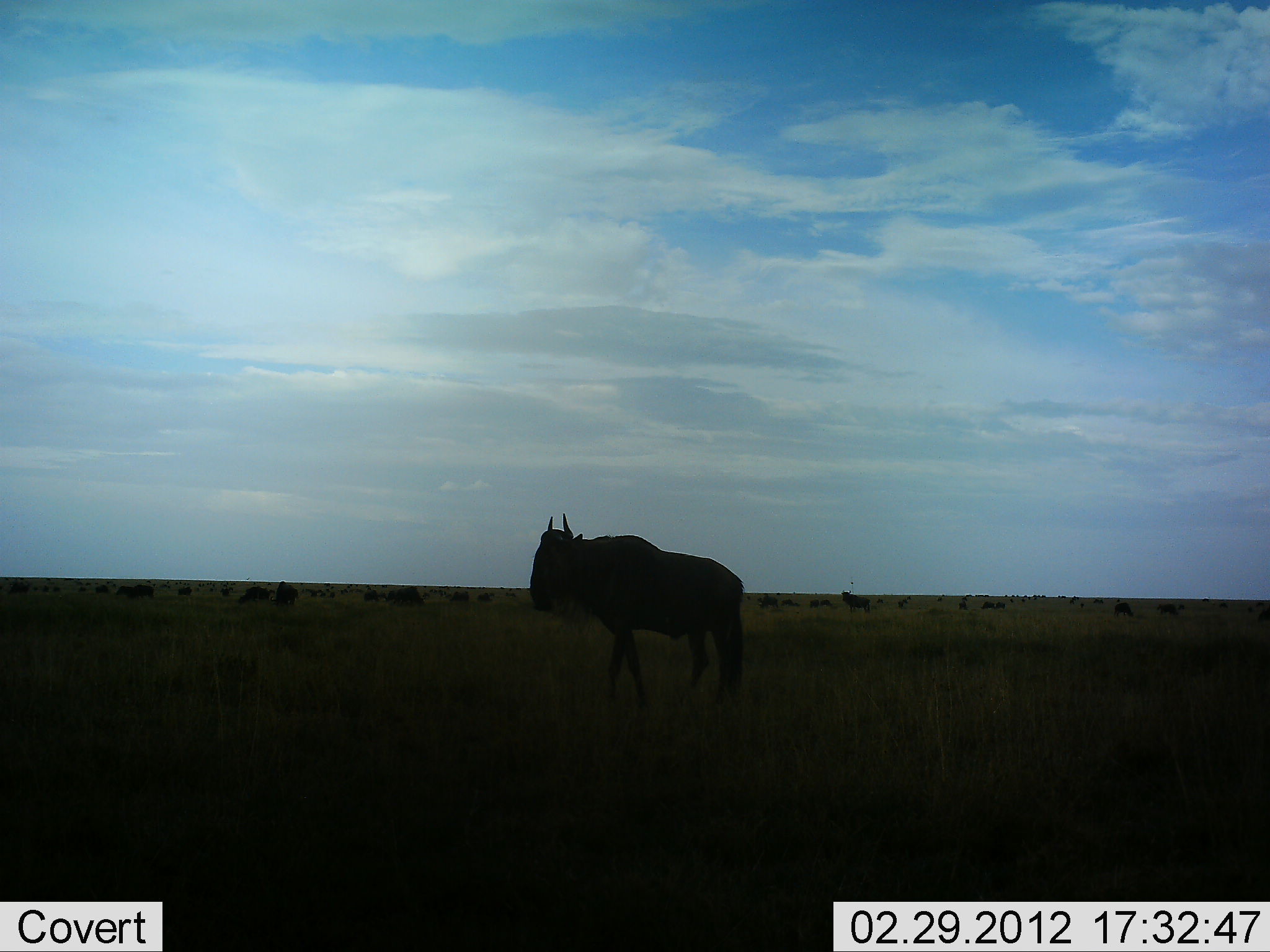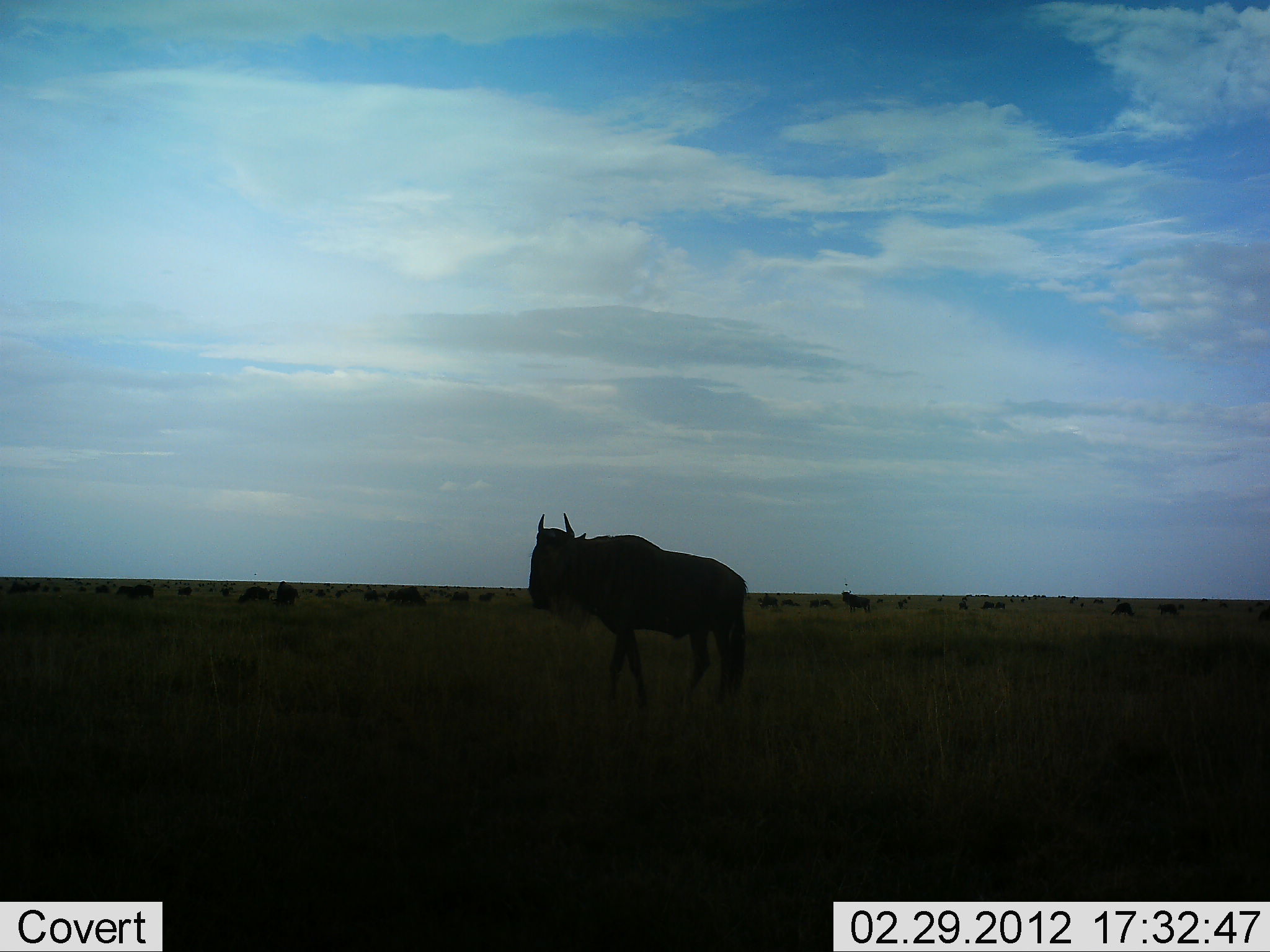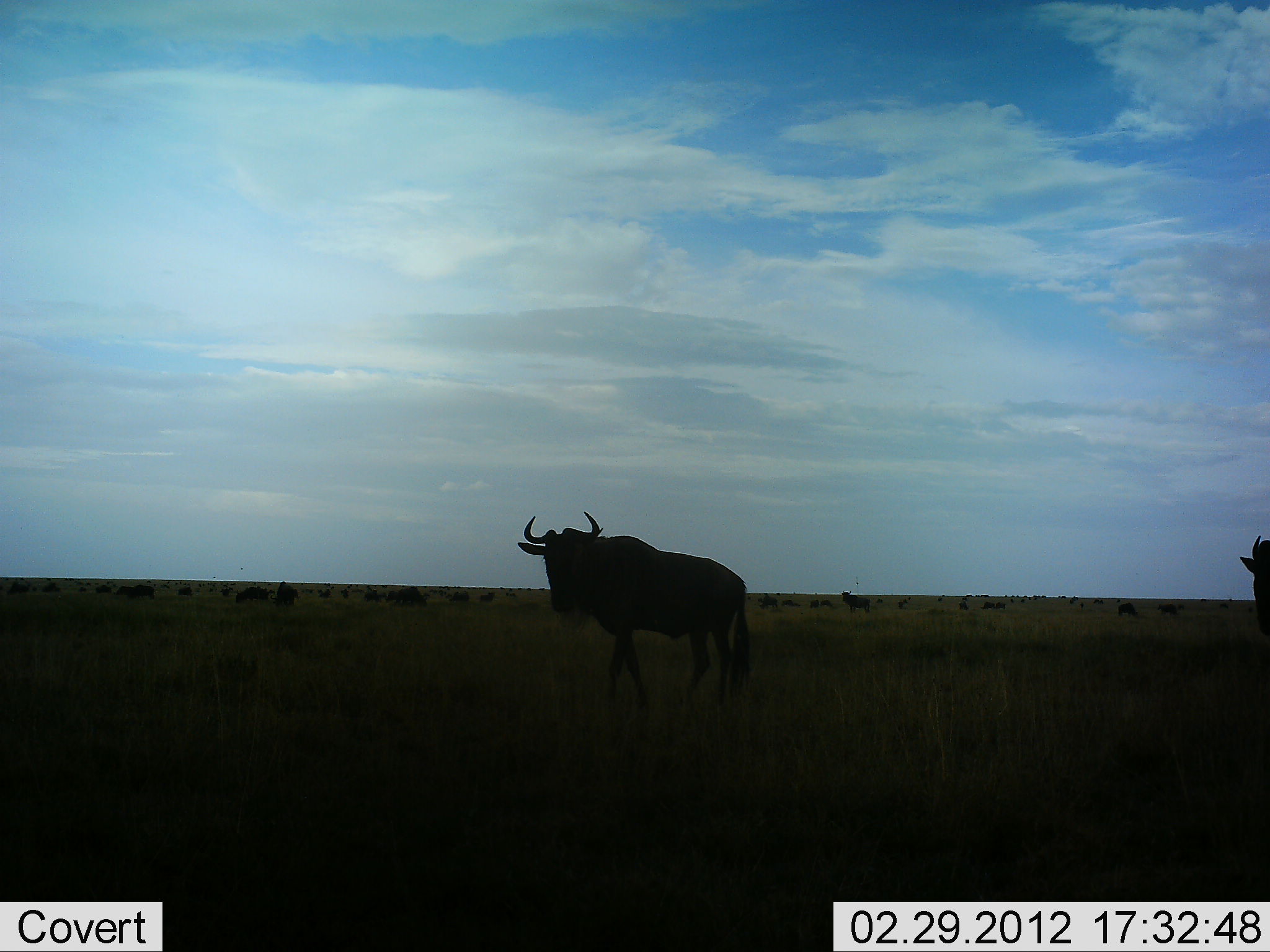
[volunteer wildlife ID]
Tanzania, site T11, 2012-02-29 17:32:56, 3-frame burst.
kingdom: Animalia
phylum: Chordata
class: Mammalia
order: Artiodactyla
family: Bovidae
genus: Connochaetes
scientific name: Connochaetes taurinus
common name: blue wildebeest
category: wildebeest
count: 11-50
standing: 84%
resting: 11%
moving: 58%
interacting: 0%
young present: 0%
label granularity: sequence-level